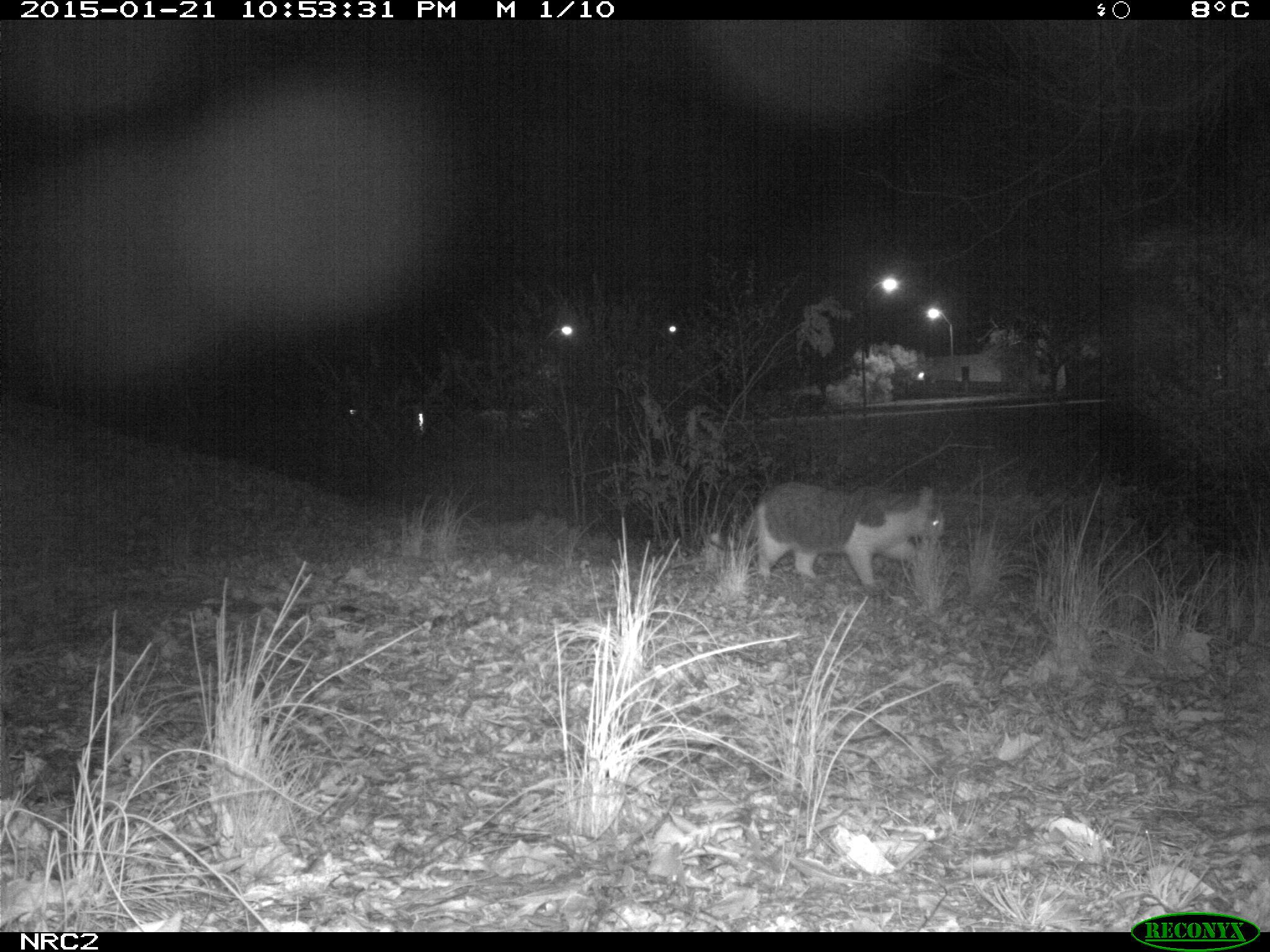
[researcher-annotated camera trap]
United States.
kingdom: Animalia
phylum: Chordata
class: Mammalia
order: Carnivora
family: Felidae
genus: Felis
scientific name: Felis catus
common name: domestic cat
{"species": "Domestic Cat (Felis catus)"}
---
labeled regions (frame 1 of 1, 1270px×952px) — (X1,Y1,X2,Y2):
Domestic Cat: (705,479,949,601)